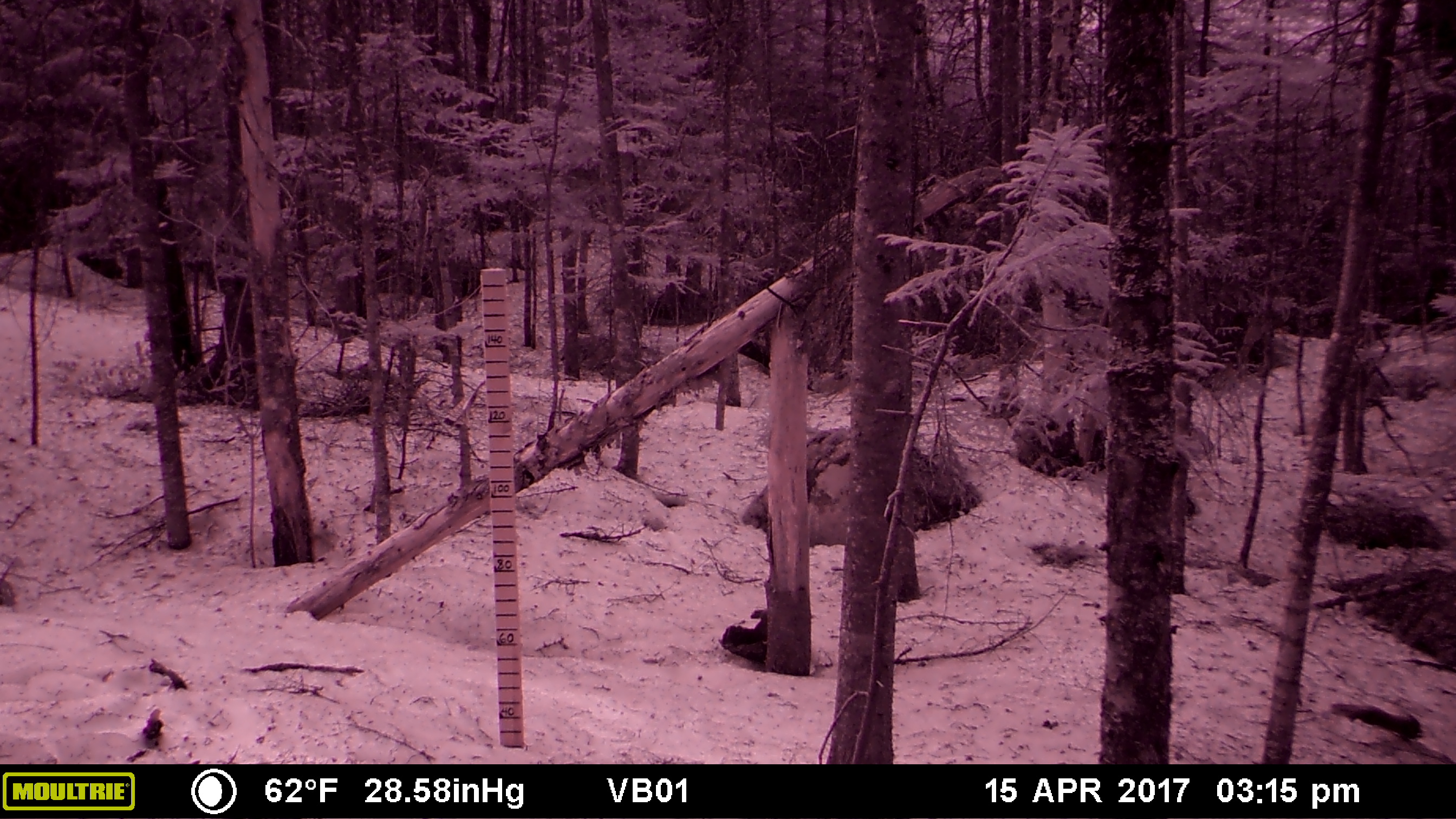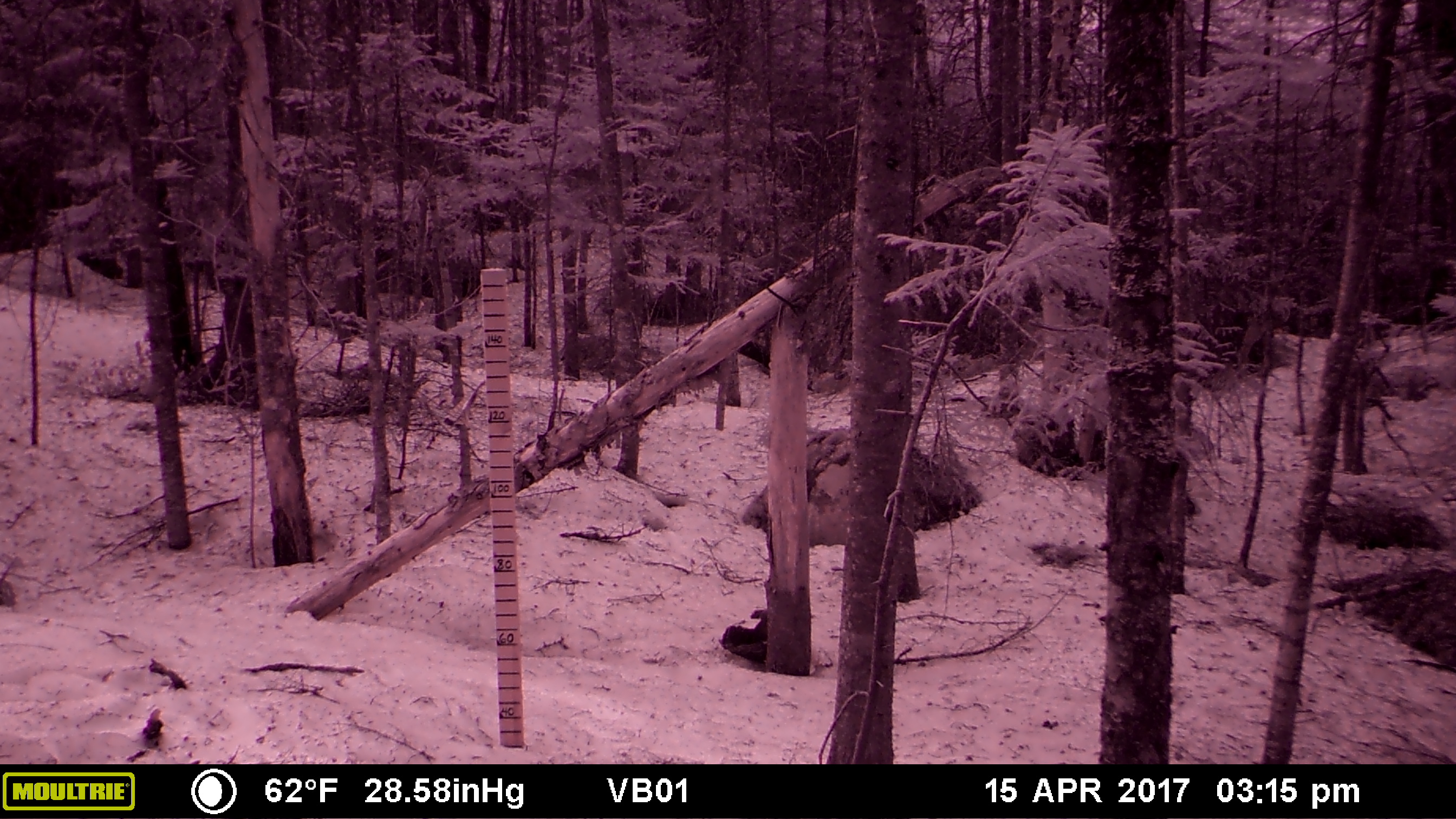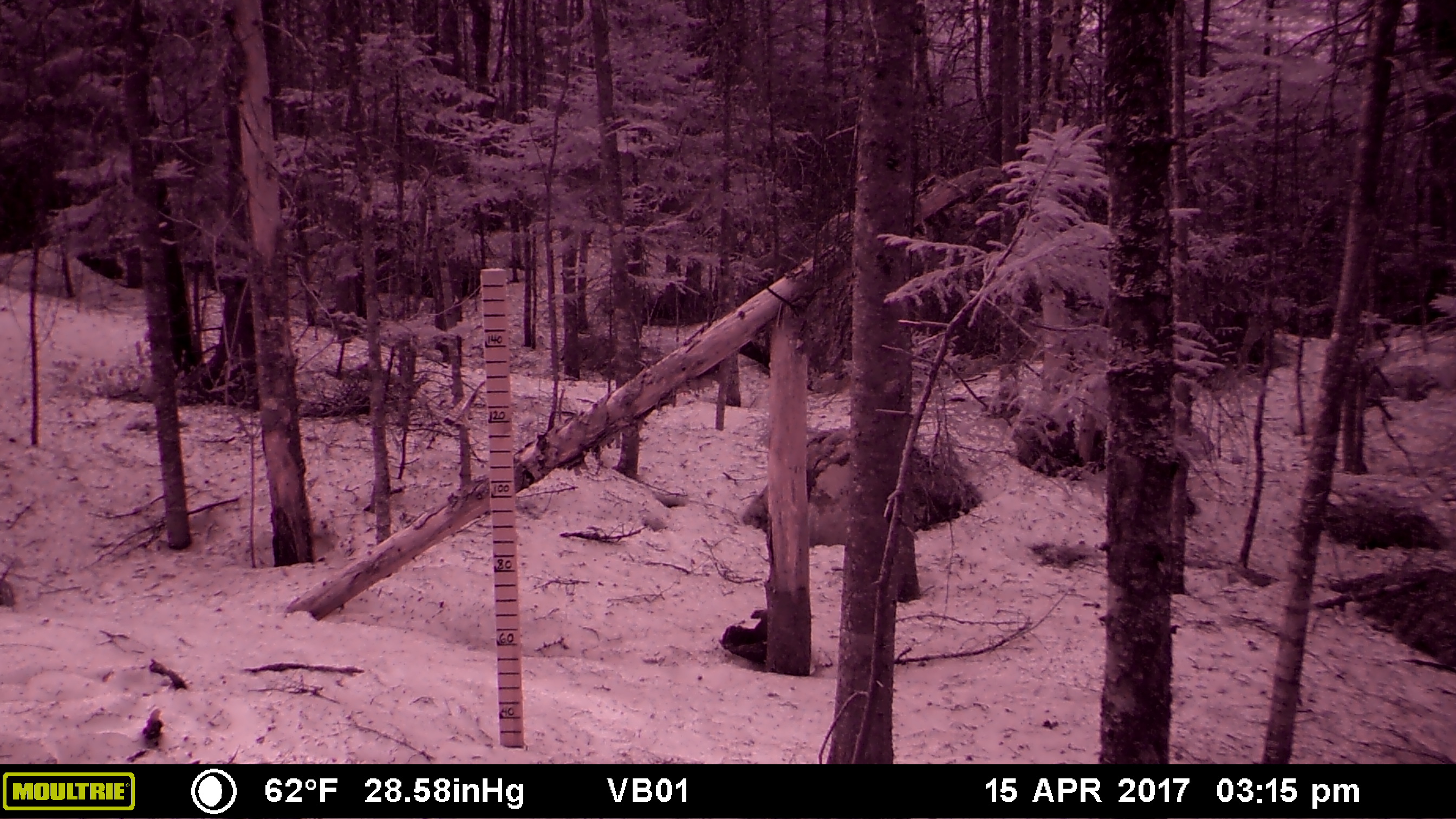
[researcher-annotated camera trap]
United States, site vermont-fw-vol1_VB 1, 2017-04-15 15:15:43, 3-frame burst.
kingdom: Animalia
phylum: Chordata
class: Mammalia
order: Rodentia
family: Sciuridae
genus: Tamiasciurus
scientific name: Tamiasciurus hudsonicus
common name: red squirrel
Red squirrel (Tamiasciurus hudsonicus).